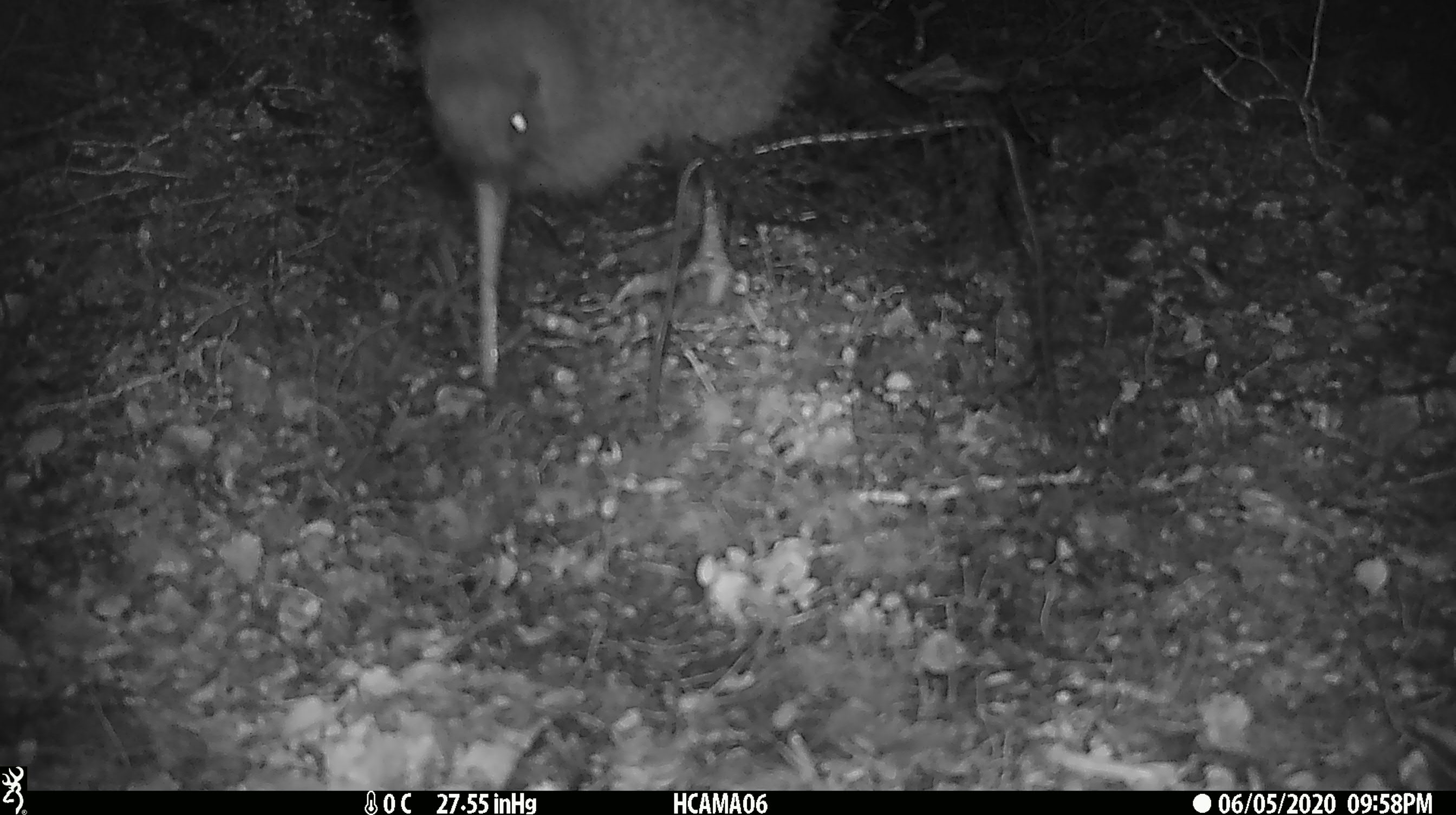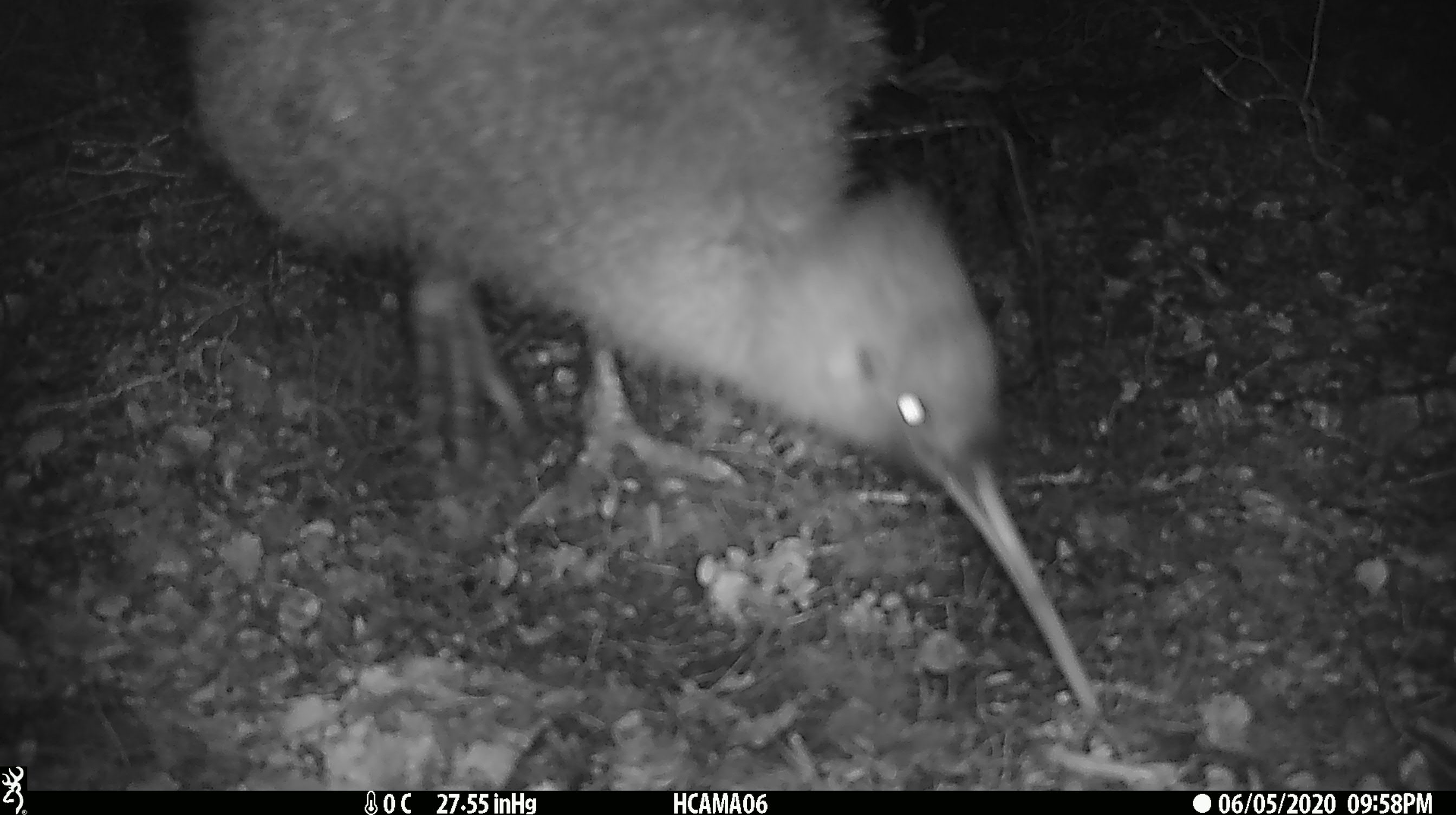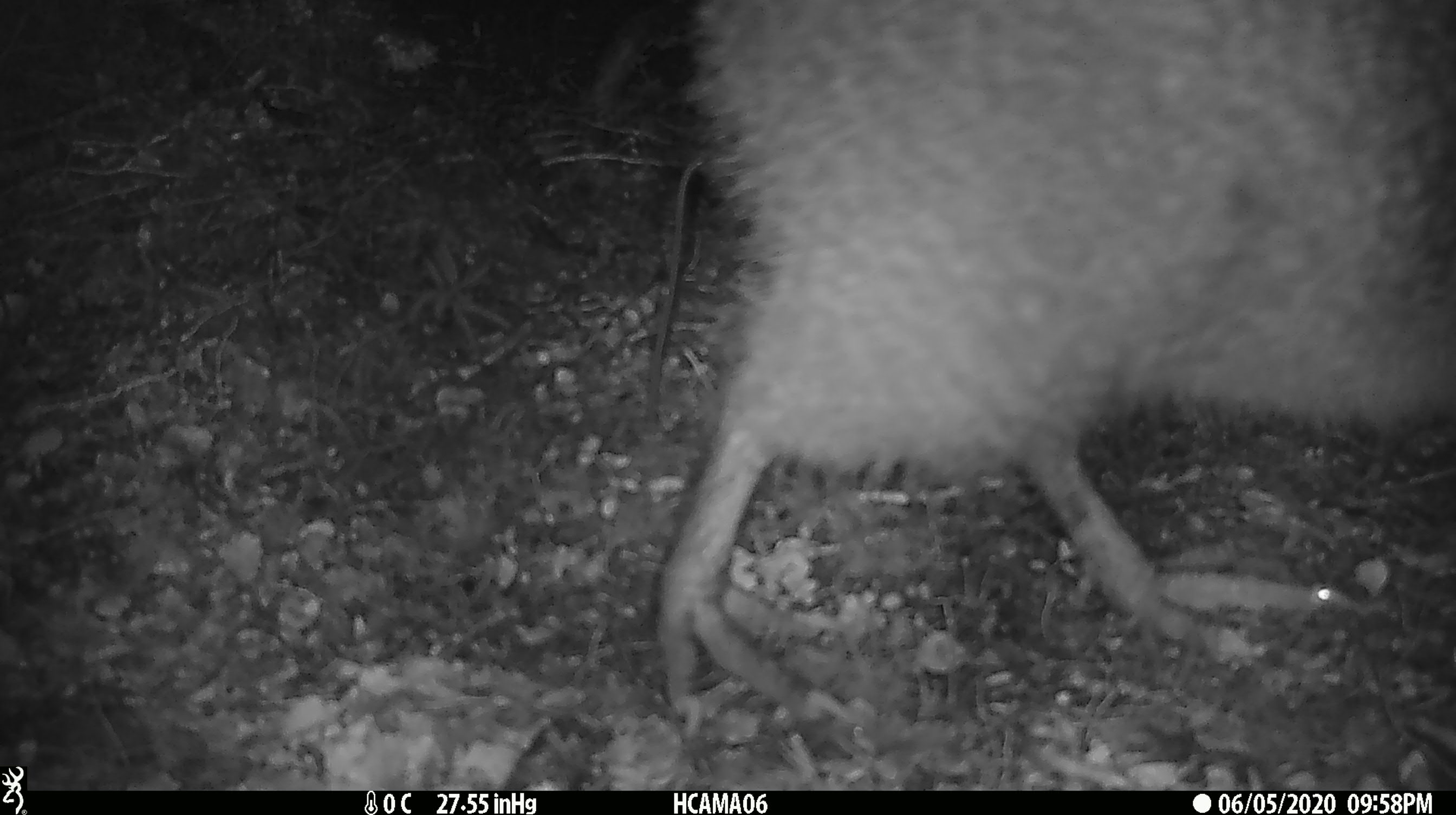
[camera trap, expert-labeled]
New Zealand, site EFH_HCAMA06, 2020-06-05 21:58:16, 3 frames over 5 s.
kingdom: Animalia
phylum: Chordata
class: Aves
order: Apterygiformes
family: Apterygidae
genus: Apteryx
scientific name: Apteryx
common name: kiwi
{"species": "kiwi (Apteryx)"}